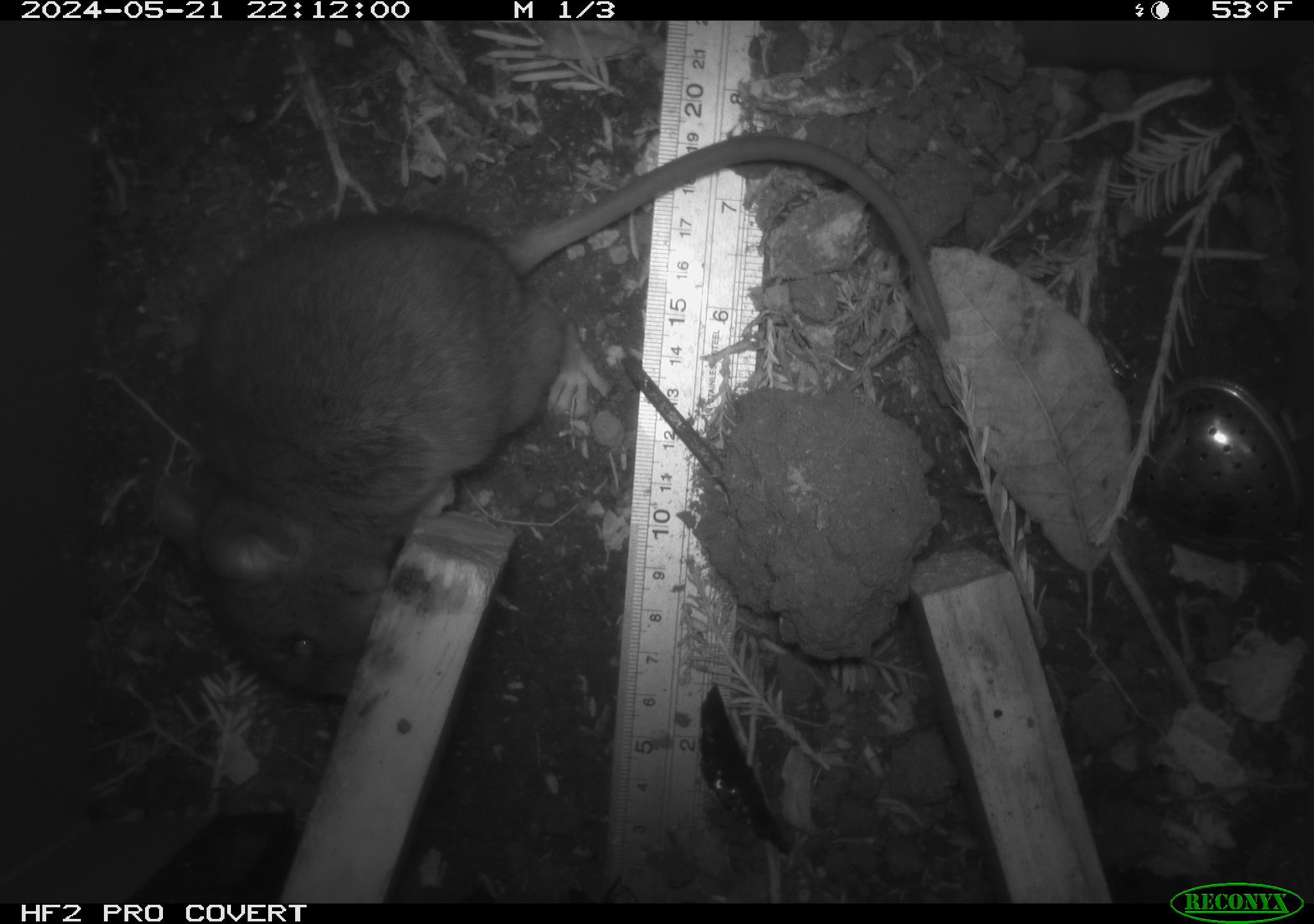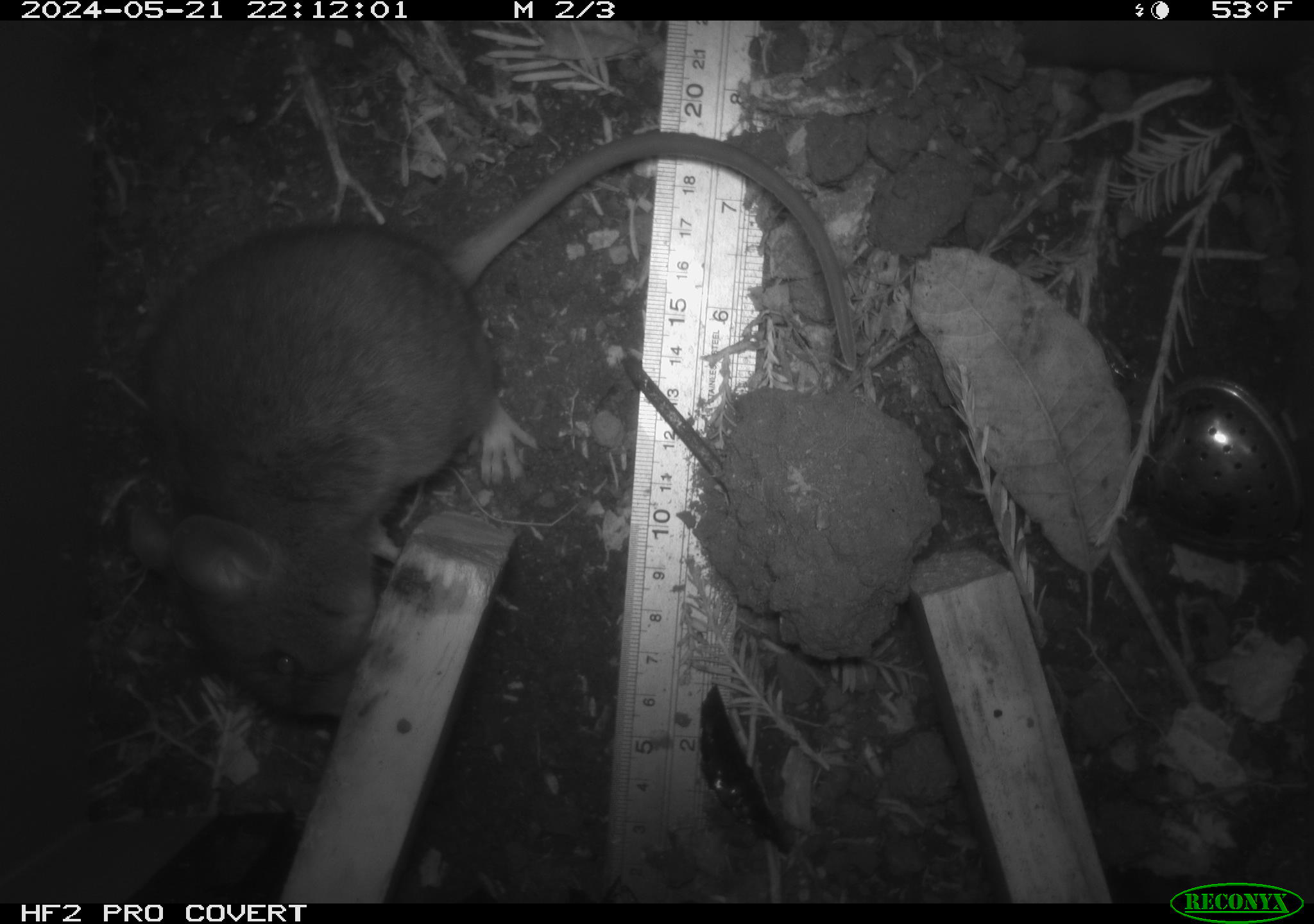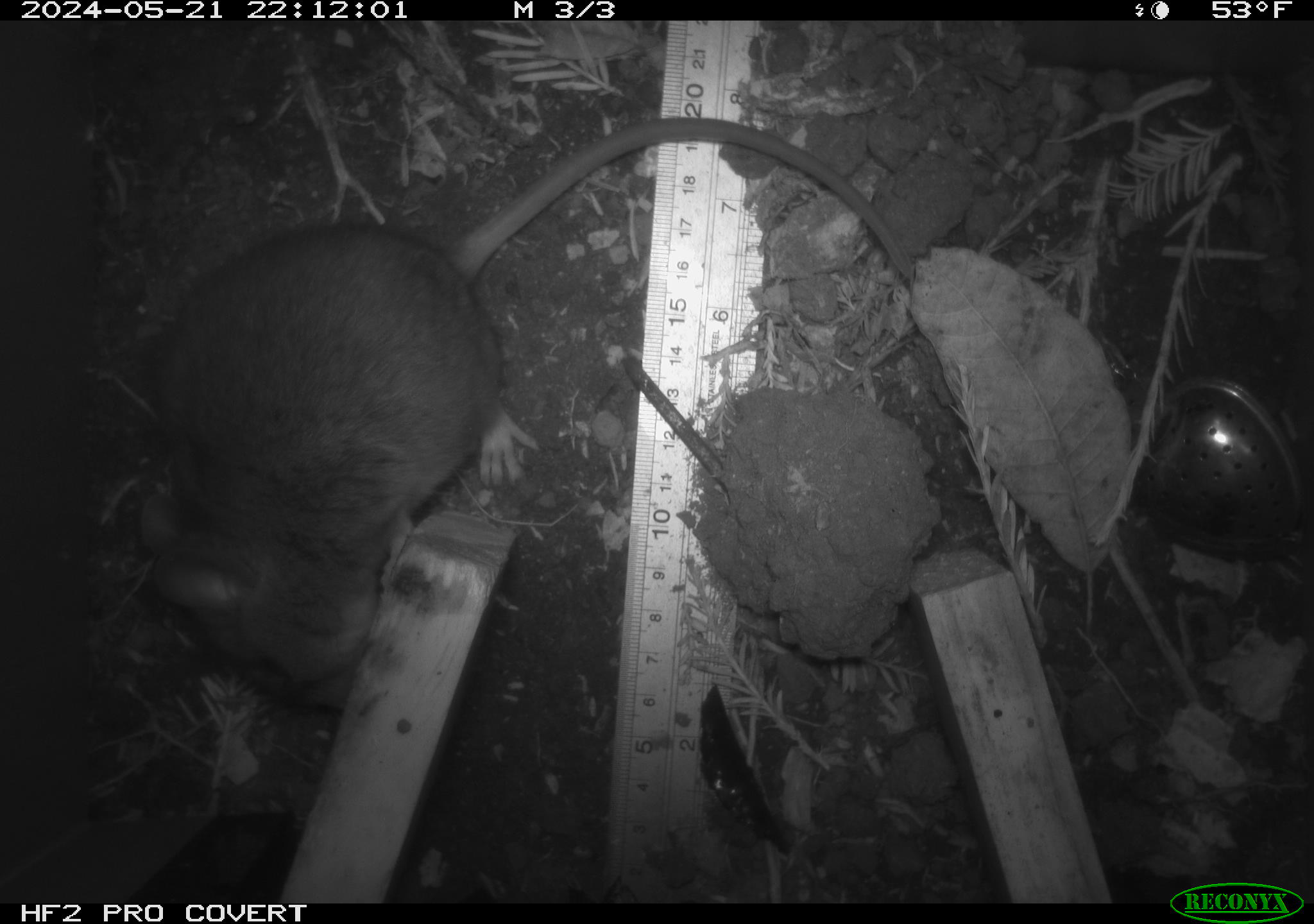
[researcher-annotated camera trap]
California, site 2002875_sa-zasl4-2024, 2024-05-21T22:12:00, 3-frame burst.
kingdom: Animalia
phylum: Chordata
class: Mammalia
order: Rodentia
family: Cricetidae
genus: Neotoma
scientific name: Neotoma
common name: pack rat or woodrat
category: neotoma species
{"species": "neotoma species (pack rat or woodrat) (Neotoma)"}